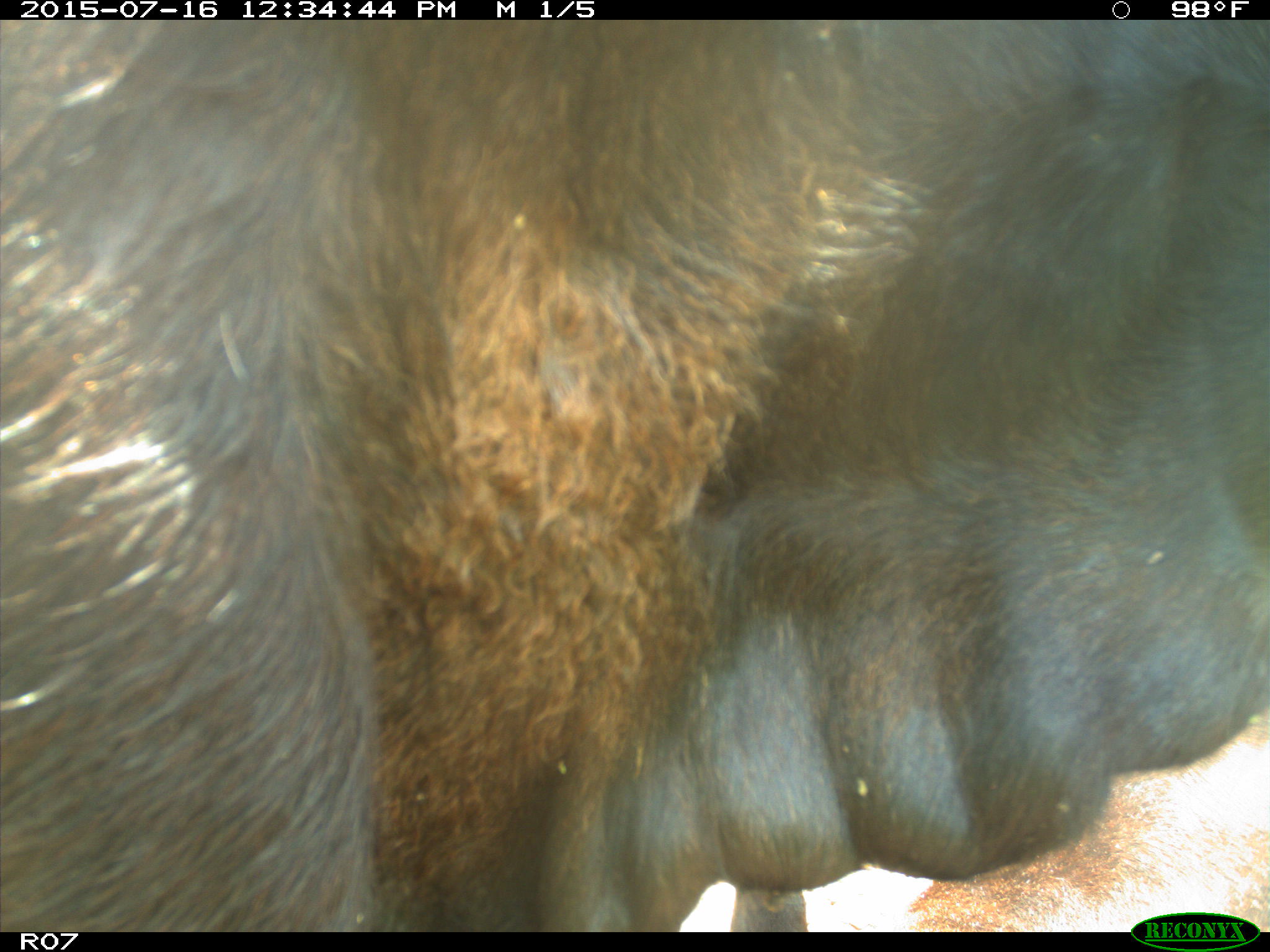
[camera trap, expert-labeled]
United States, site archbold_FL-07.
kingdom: Animalia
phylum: Chordata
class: Mammalia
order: Artiodactyla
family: Bovidae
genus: Bos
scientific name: Bos taurus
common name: domestic cow